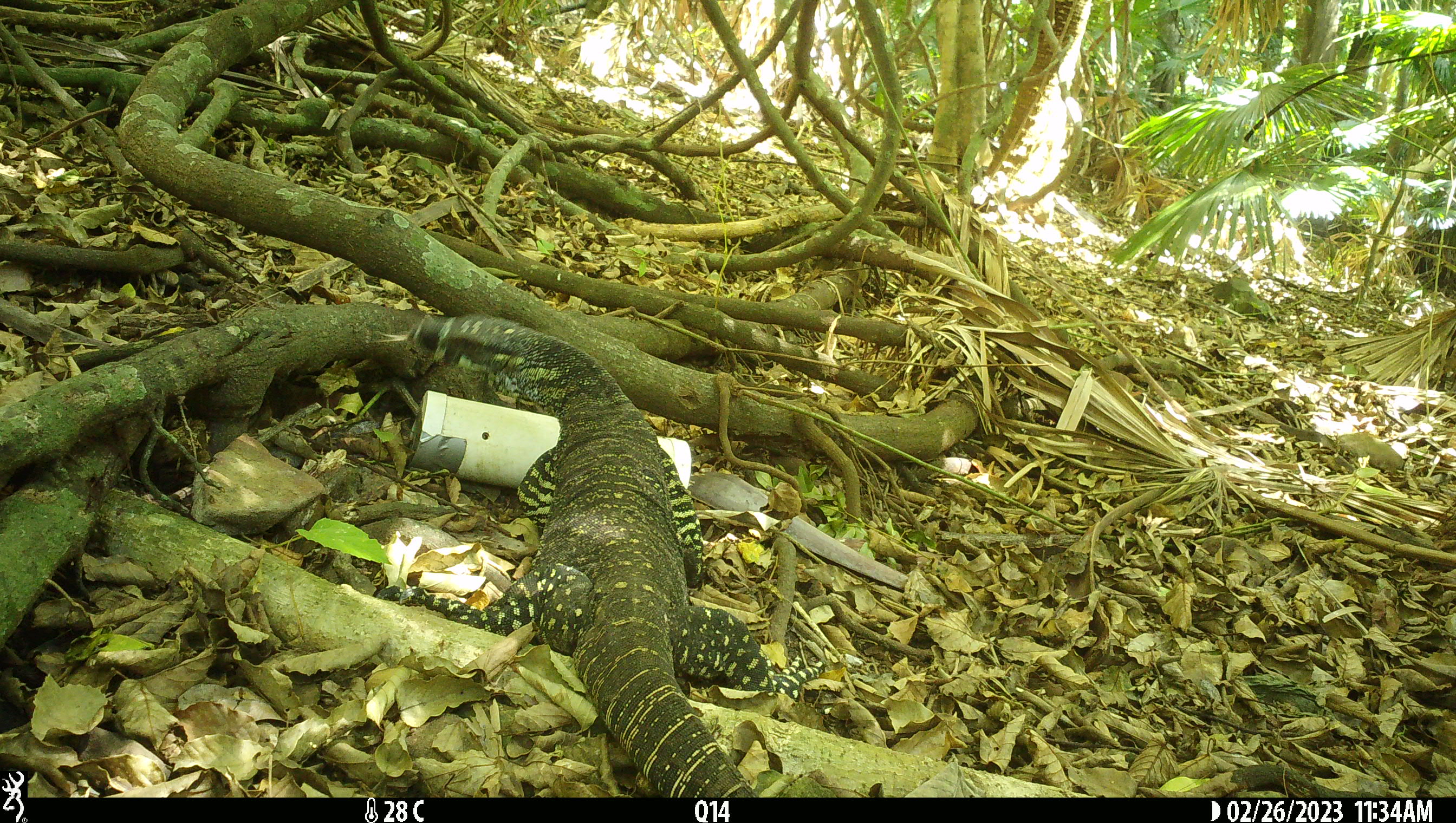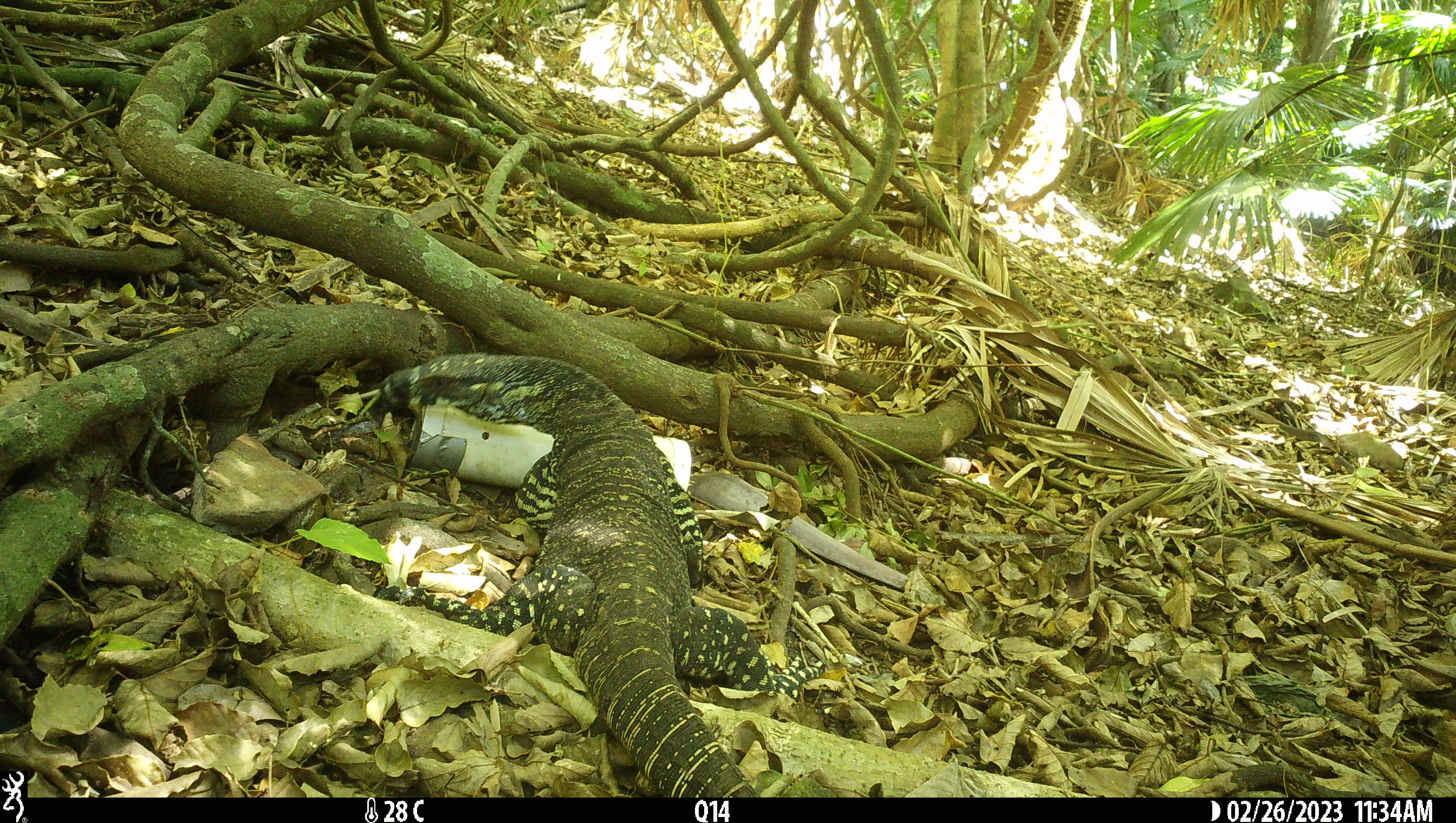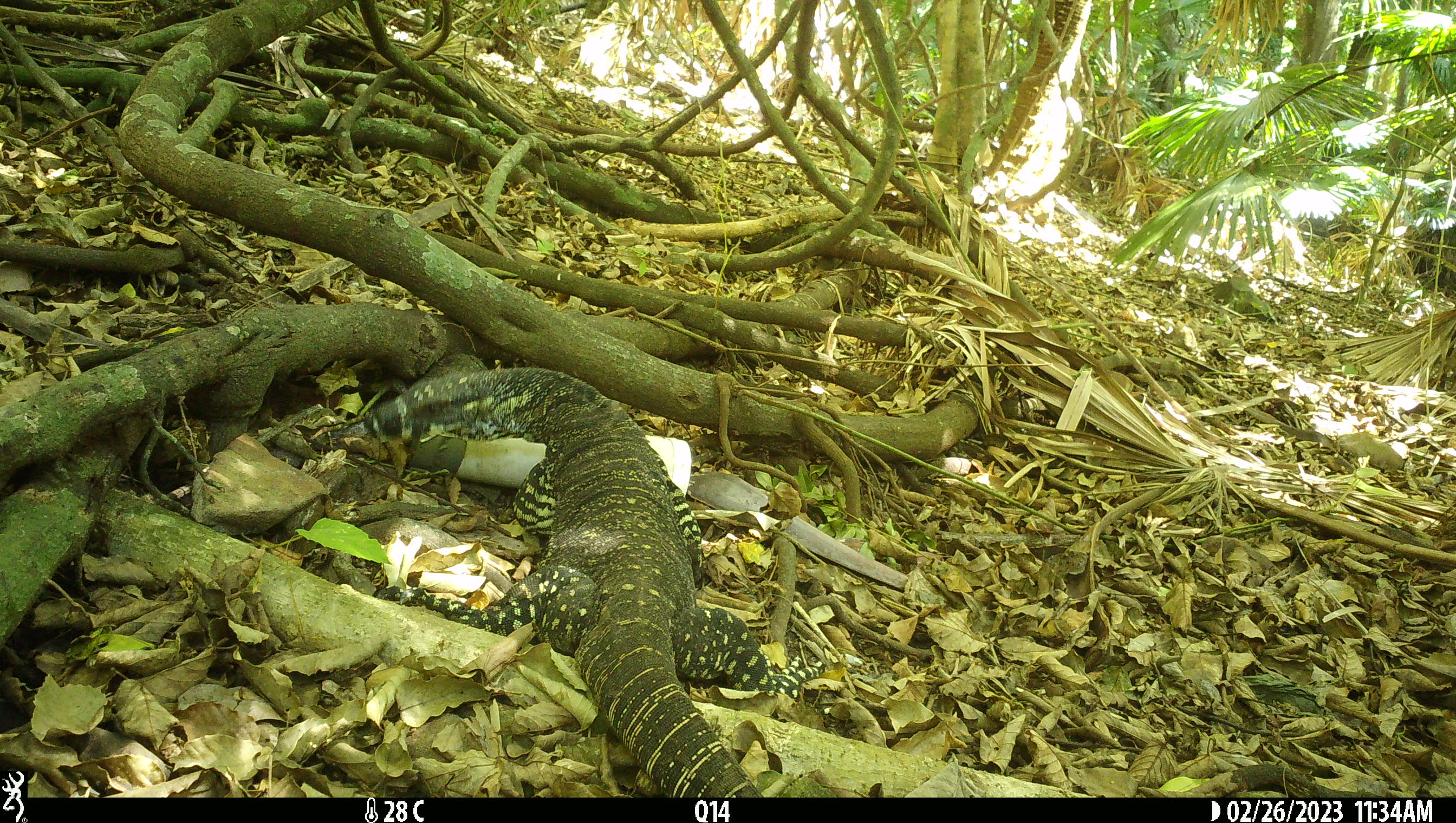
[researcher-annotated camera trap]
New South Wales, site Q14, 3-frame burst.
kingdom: Animalia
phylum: Chordata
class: Reptilia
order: Squamata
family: Varanidae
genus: Varanus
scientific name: Varanus varius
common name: lace monitor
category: goanna